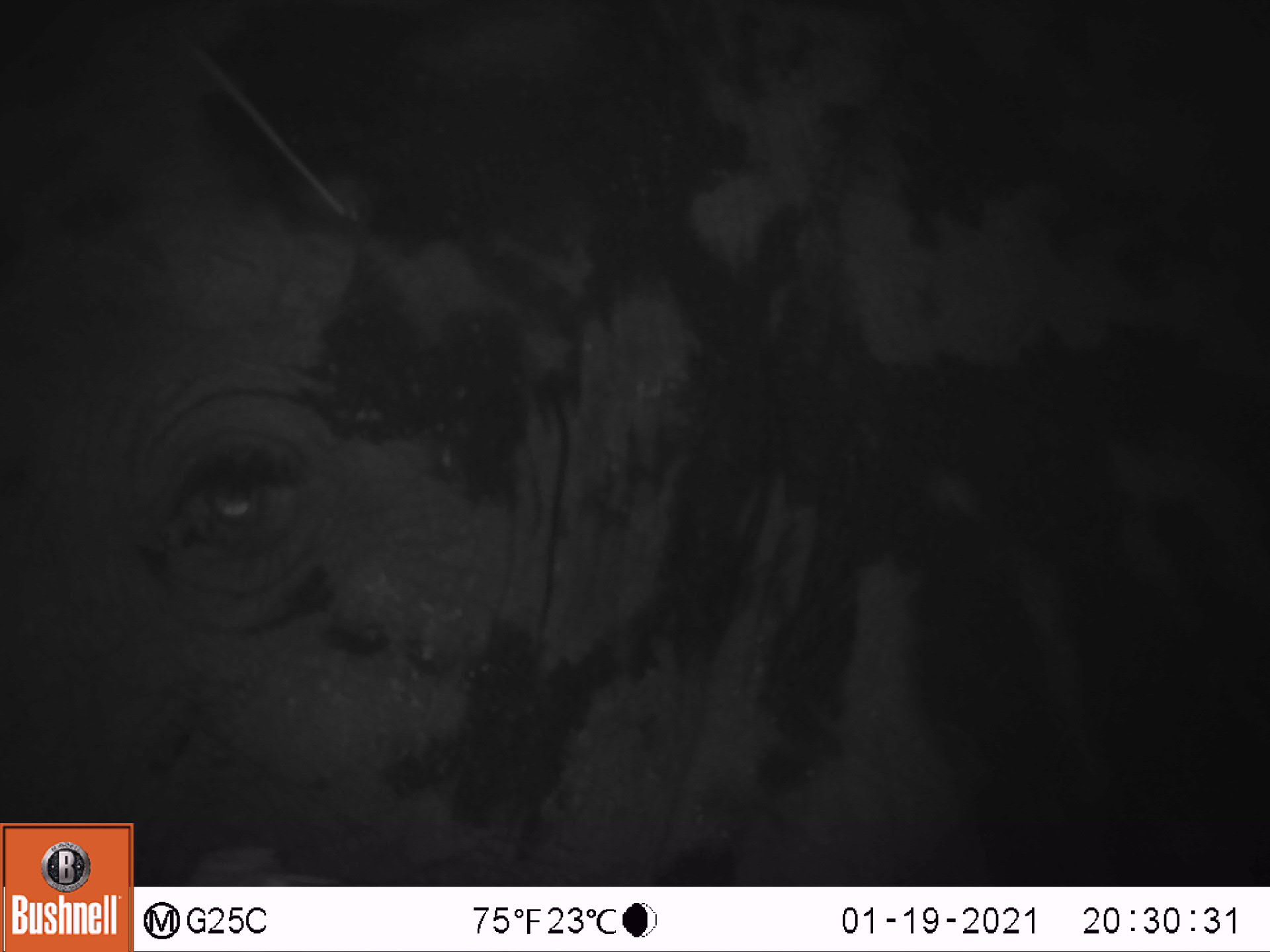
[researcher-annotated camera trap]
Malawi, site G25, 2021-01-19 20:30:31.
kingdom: Animalia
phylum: Chordata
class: Mammalia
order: Proboscidea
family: Elephantidae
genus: Loxodonta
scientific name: Loxodonta africana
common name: african savanna elephant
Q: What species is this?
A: African savanna elephant (Loxodonta africana).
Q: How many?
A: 1.